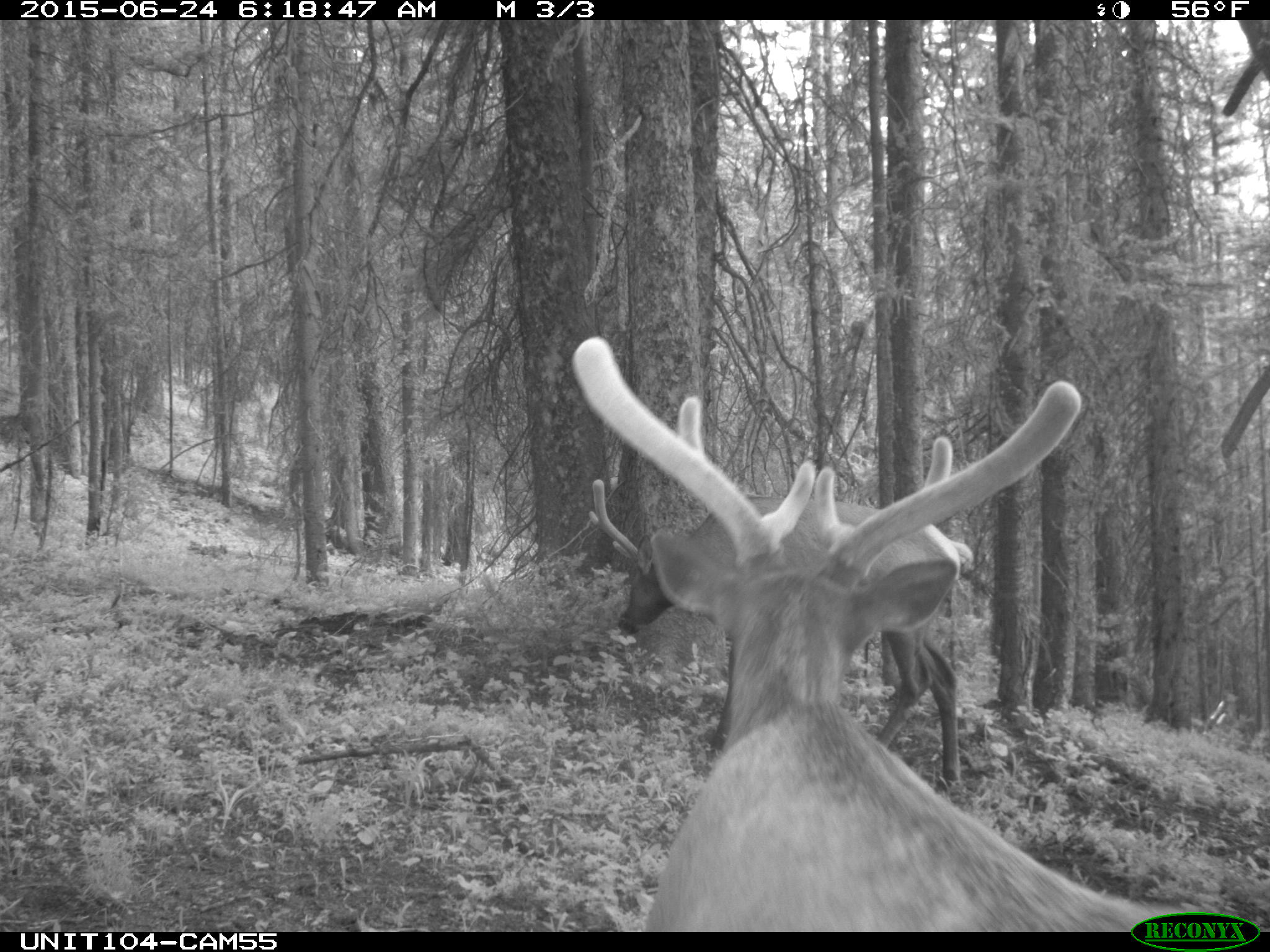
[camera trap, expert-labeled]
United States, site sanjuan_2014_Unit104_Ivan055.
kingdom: Animalia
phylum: Chordata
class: Mammalia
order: Artiodactyla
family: Cervidae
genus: Cervus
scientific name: Cervus elaphus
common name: red deer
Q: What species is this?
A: Cervus elaphus (red deer).